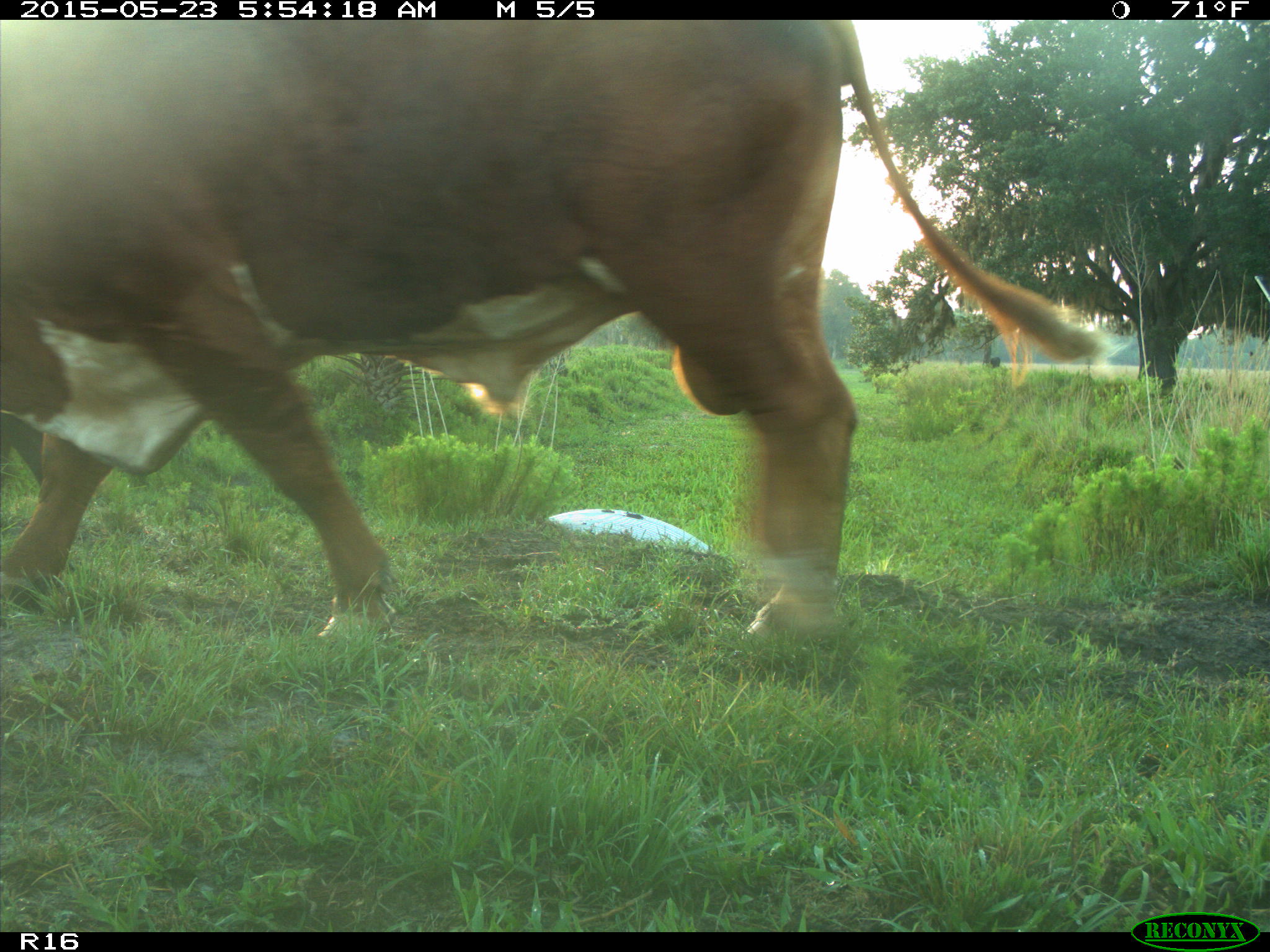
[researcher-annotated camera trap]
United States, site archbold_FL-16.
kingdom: Animalia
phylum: Chordata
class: Mammalia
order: Artiodactyla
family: Bovidae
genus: Bos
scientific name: Bos taurus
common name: domestic cow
Bos taurus (domestic cow).